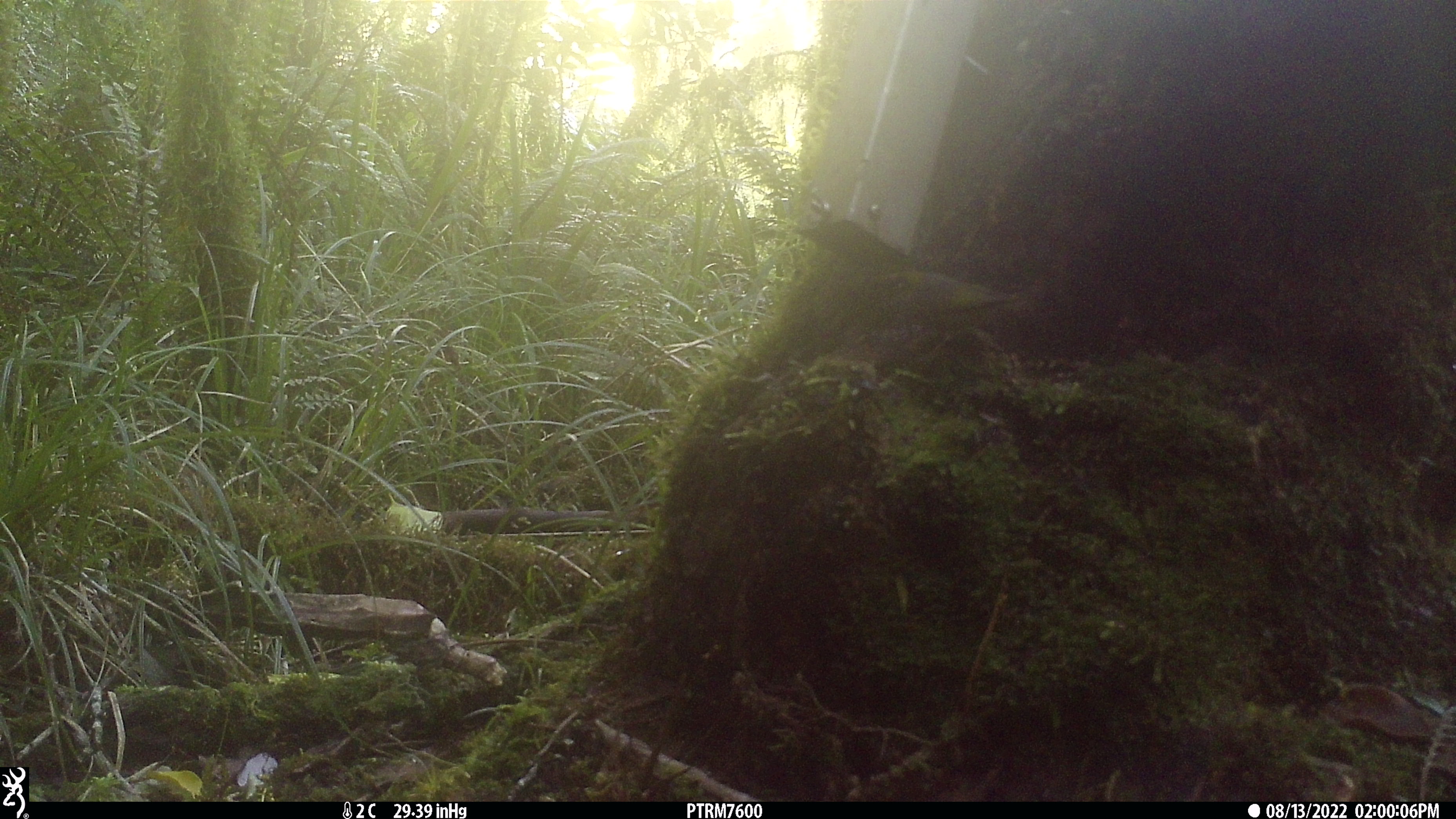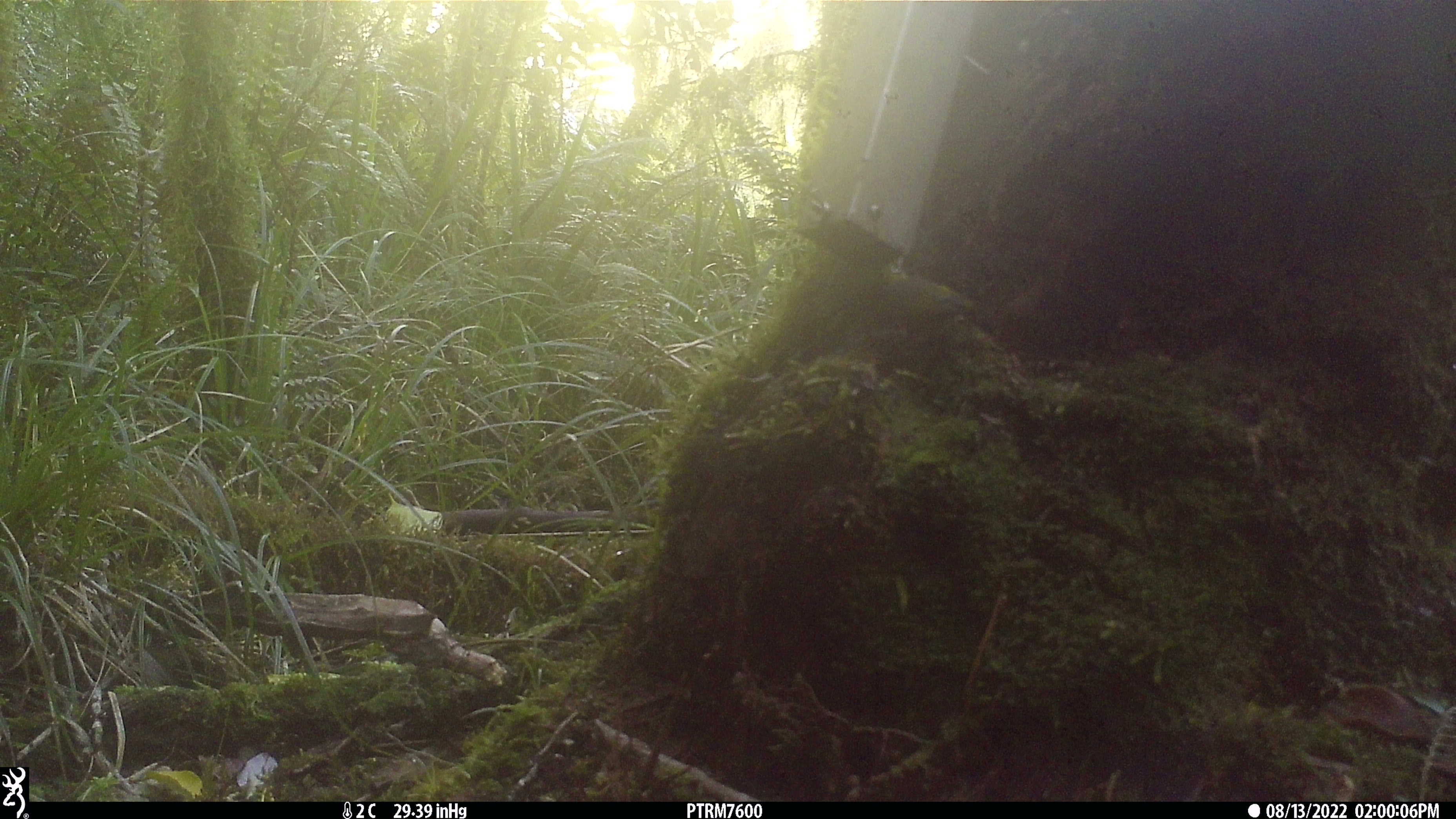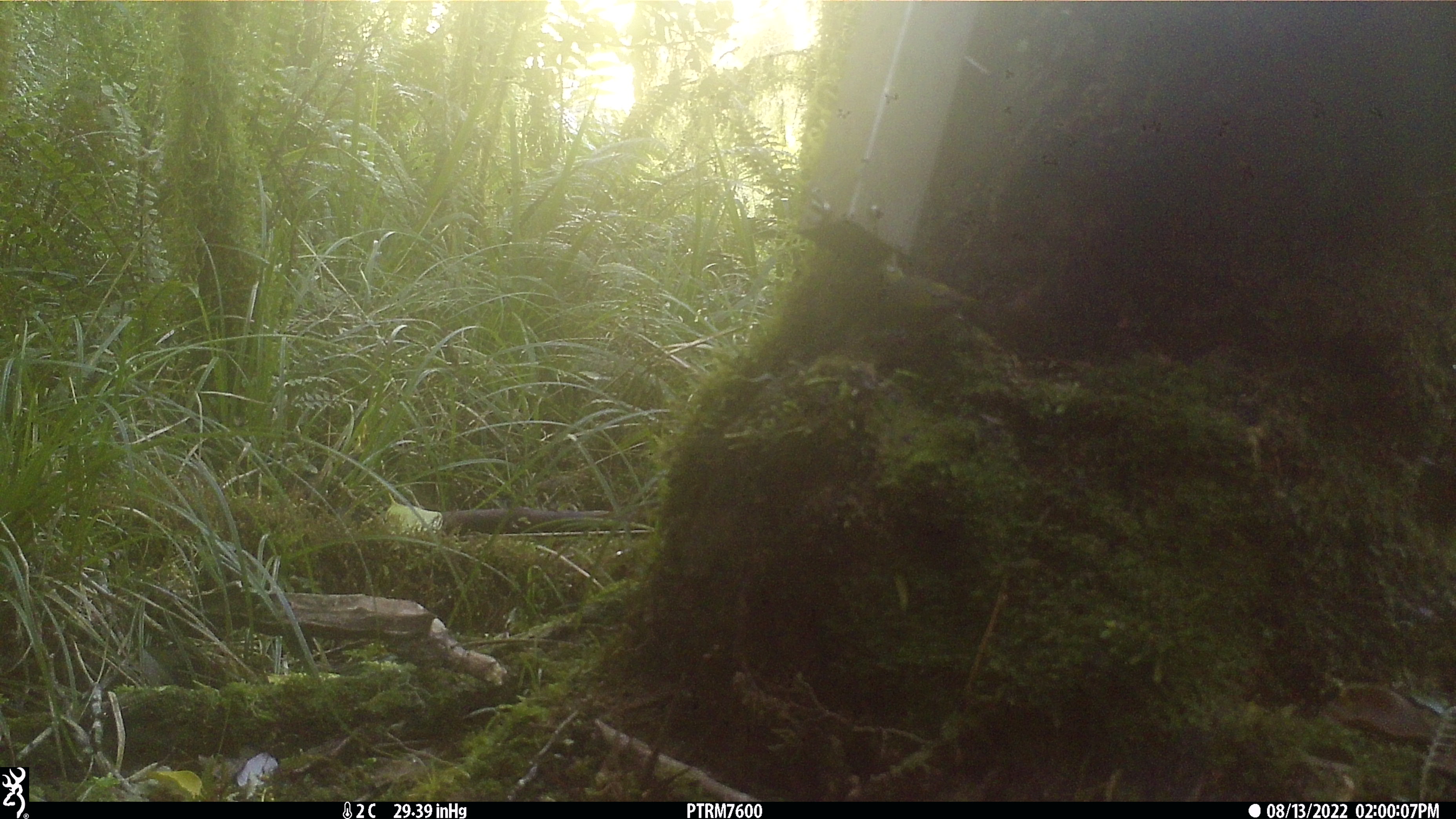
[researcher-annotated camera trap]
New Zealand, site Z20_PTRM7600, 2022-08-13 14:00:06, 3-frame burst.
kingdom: Animalia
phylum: Chordata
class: Aves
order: Passeriformes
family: Zosteropidae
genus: Zosterops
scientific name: Zosterops lateralis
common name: silvereye